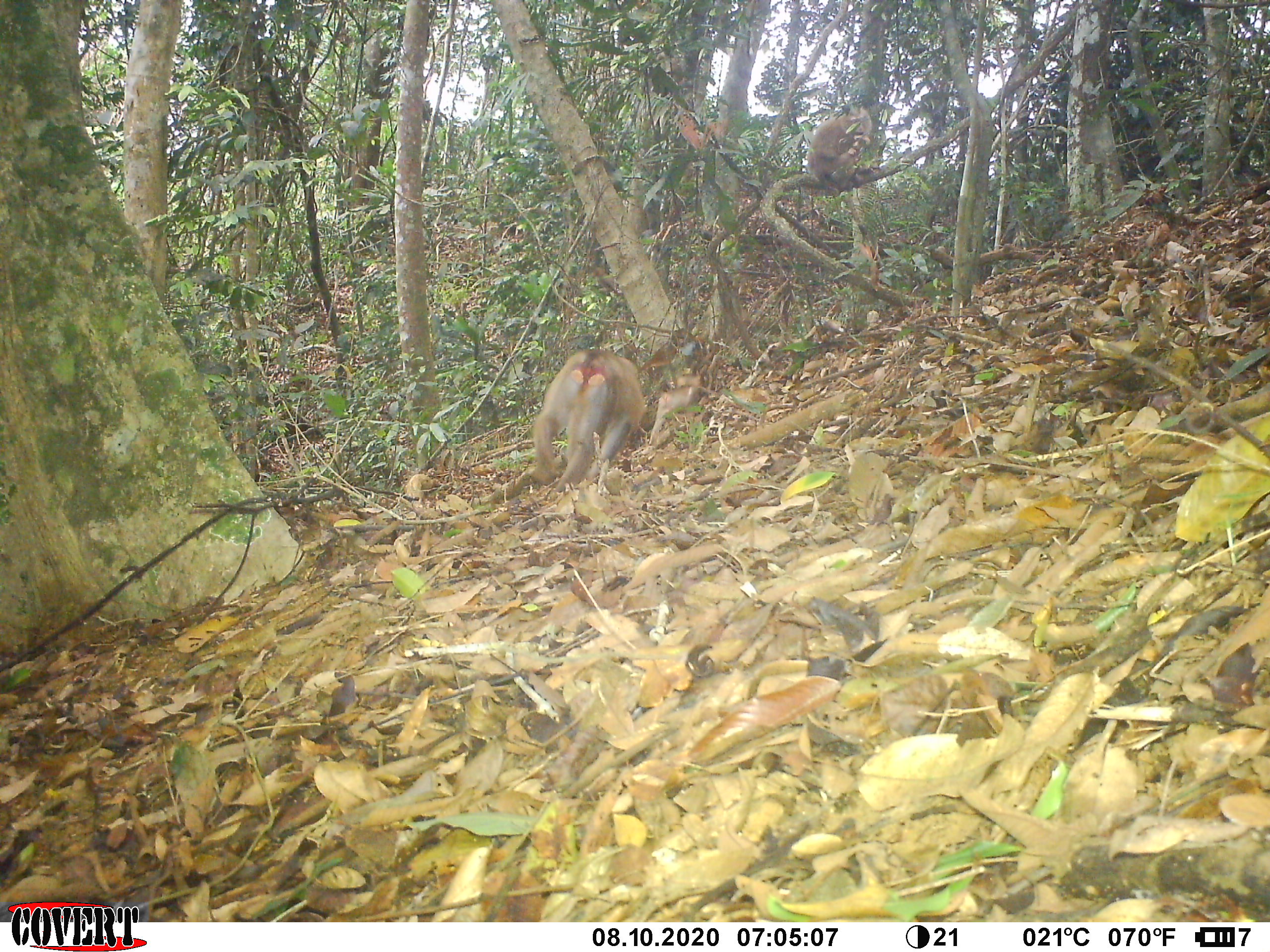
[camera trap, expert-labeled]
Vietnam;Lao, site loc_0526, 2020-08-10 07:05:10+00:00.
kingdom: Animalia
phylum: Chordata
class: Mammalia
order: Primates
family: Cercopithecidae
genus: Macaca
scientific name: Macaca nemestrina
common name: pig-tailed macaque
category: pig tailed macaque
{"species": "pig tailed macaque (pig-tailed macaque) (Macaca nemestrina)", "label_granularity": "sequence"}